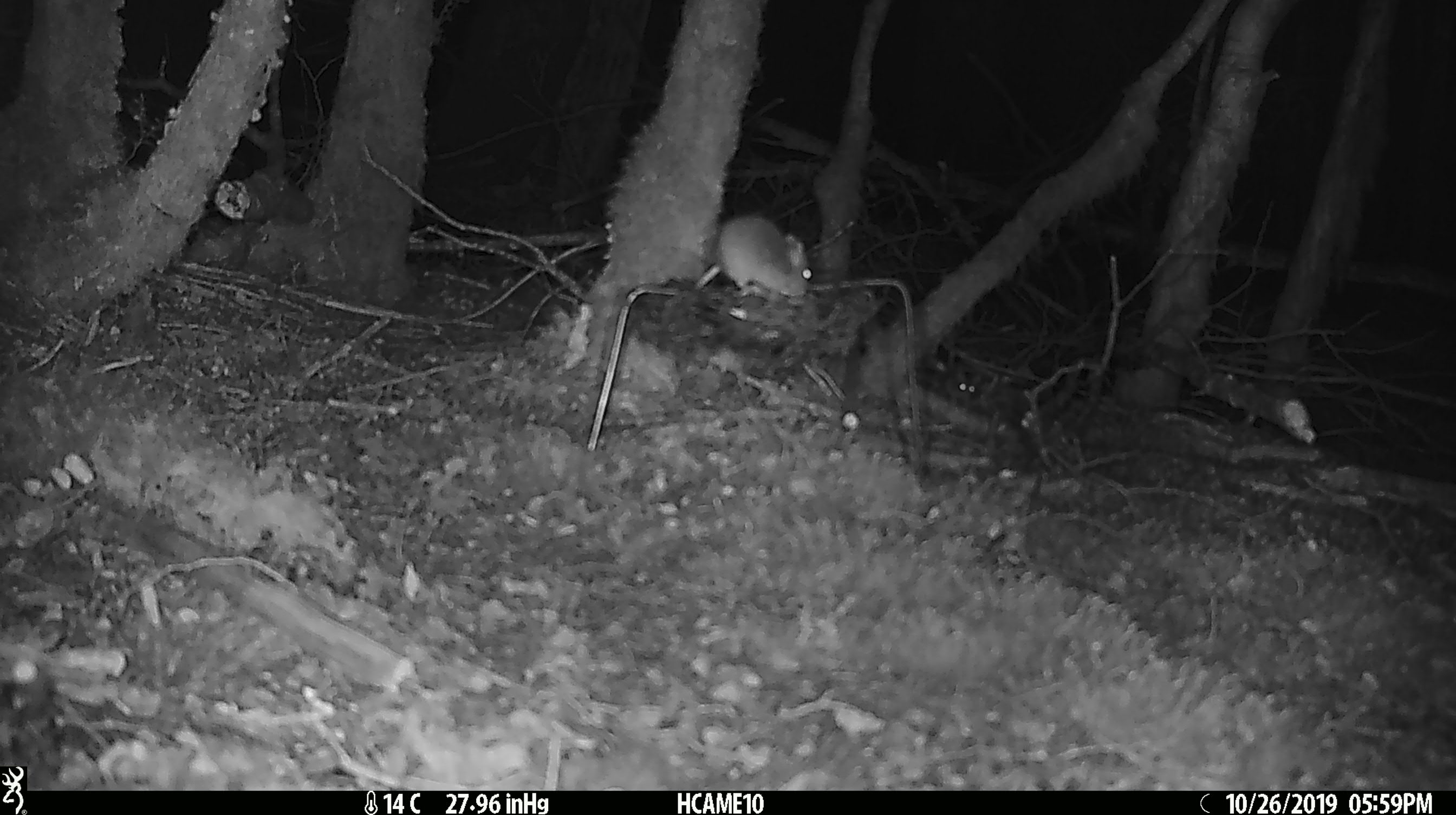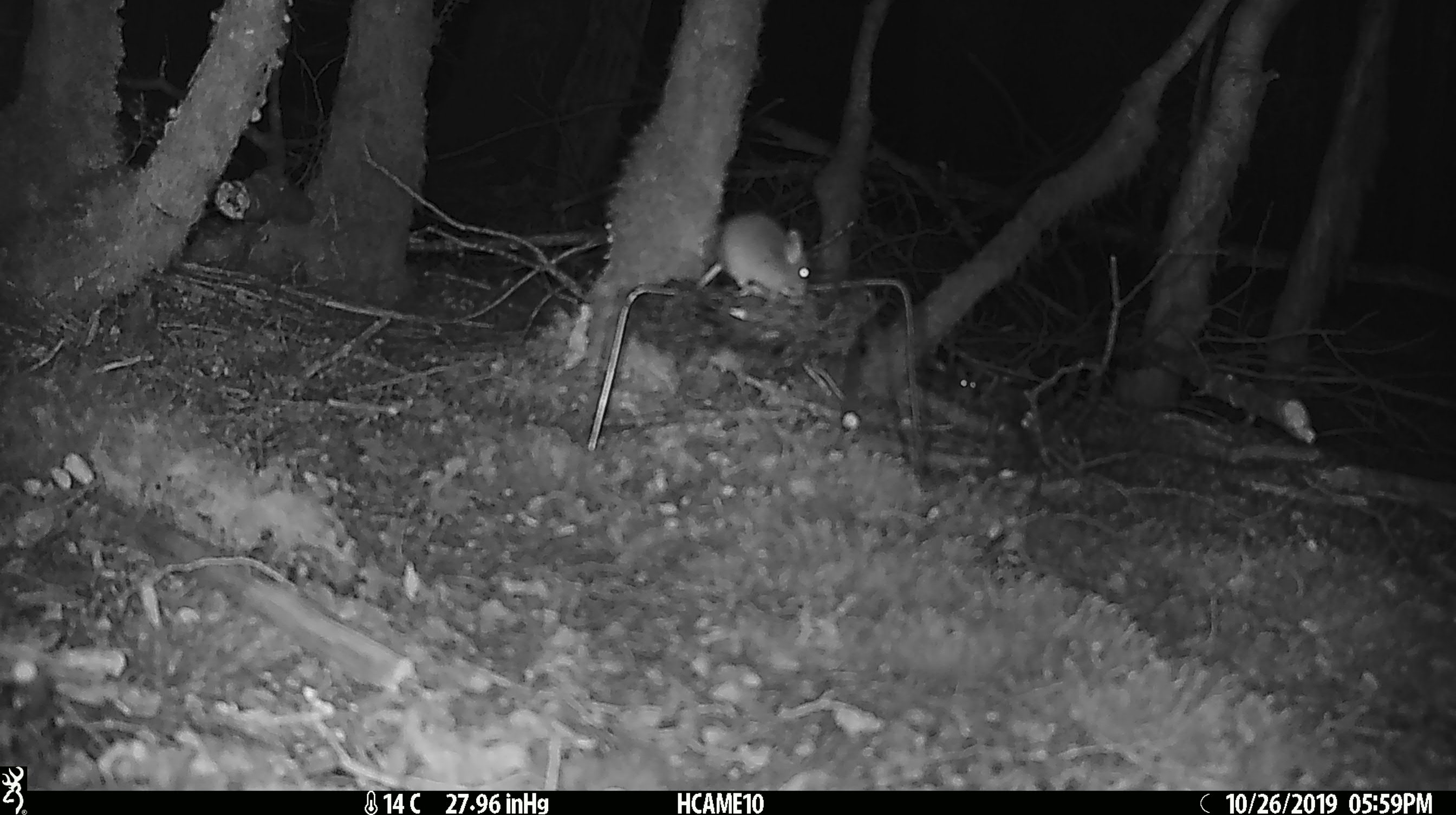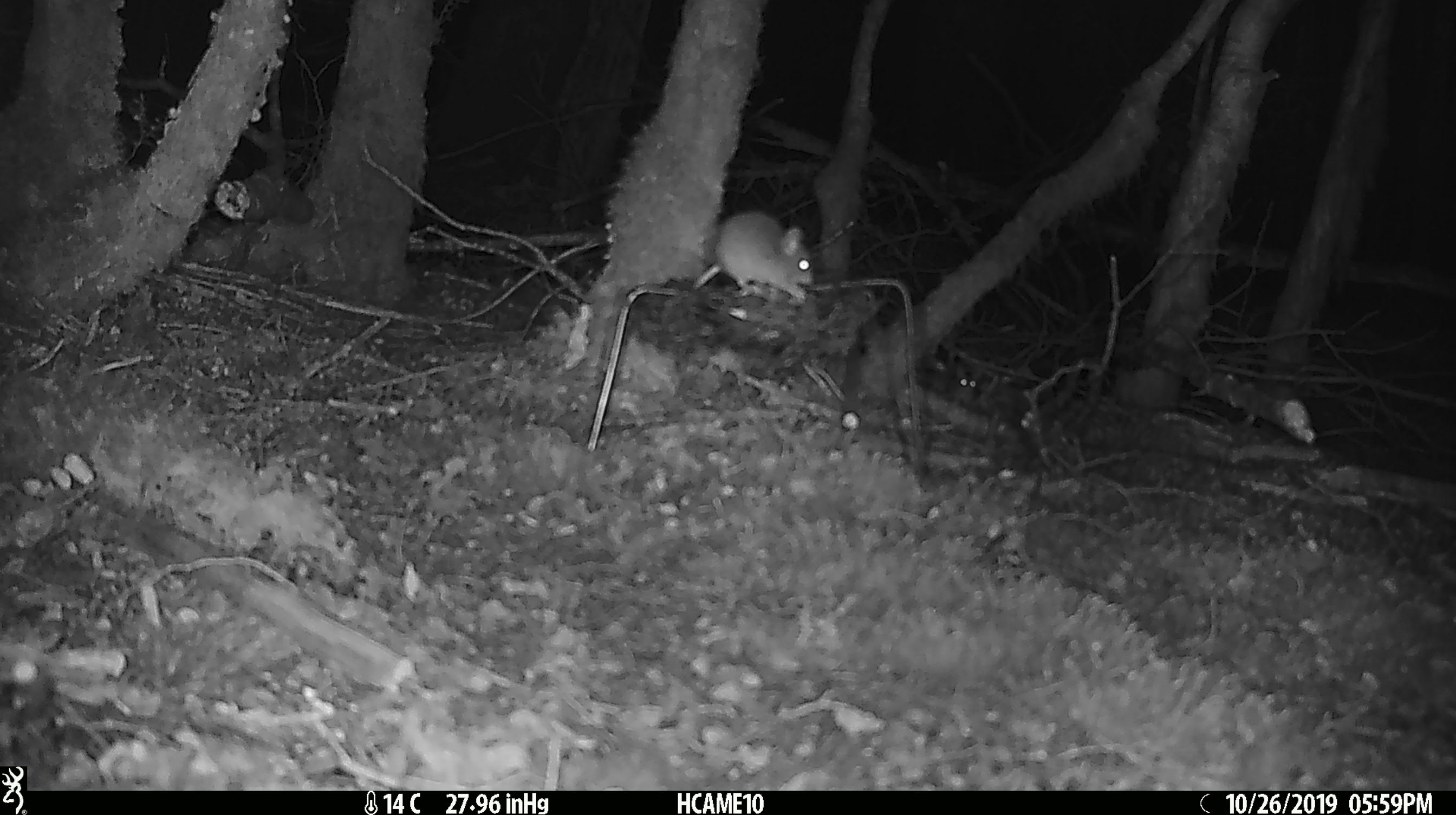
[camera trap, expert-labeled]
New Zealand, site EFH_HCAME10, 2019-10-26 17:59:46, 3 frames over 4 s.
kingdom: Animalia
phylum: Chordata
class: Mammalia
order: Rodentia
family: Muridae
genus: Mus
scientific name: Mus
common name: mouse